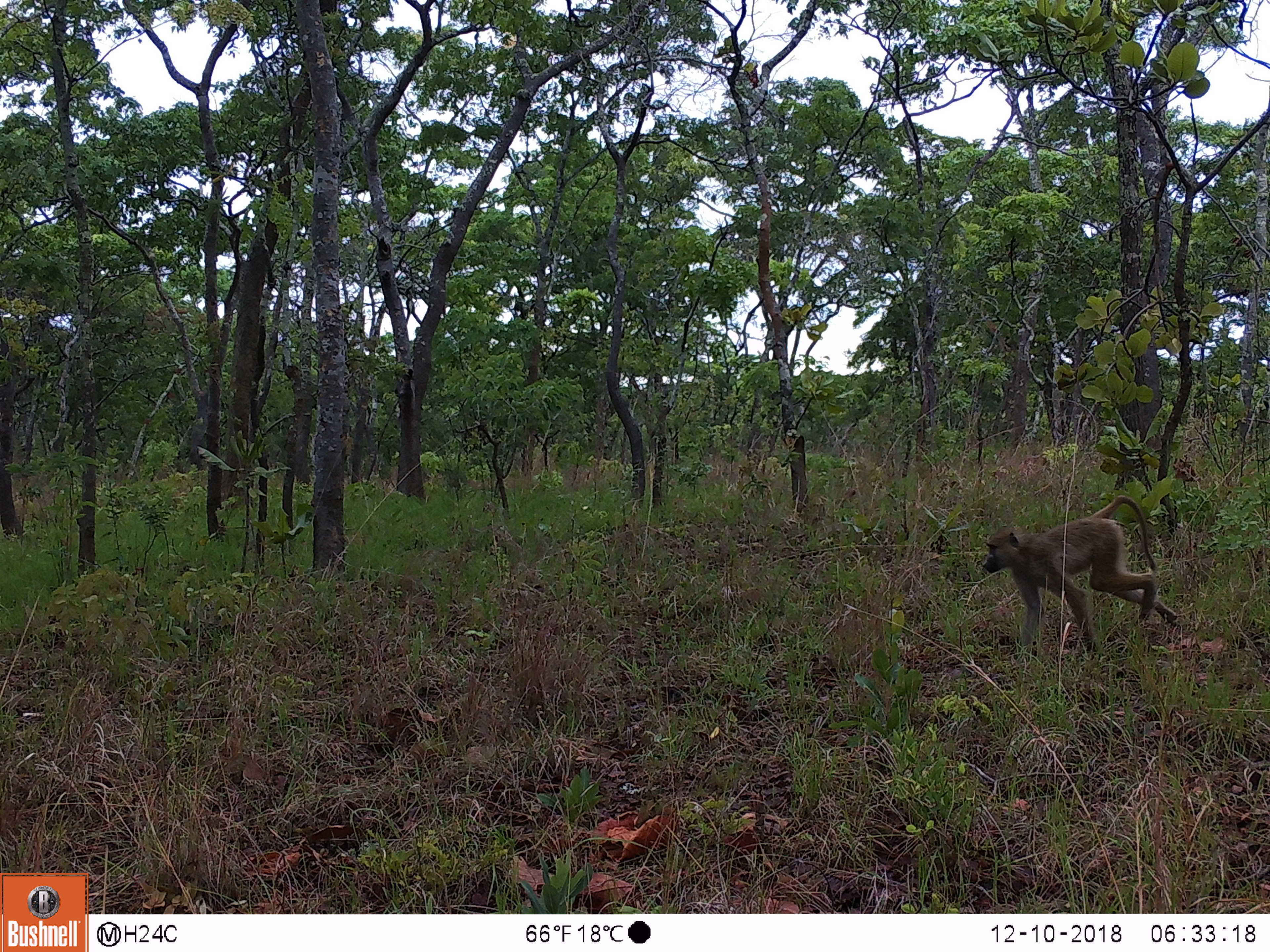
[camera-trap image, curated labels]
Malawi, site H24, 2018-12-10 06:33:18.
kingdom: Animalia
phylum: Chordata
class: Mammalia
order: Primates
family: Cercopithecidae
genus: Papio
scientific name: Papio cynocephalus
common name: yellow baboon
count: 1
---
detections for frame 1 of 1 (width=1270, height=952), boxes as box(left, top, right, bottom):
yellow baboon: box(981, 495, 1182, 644)